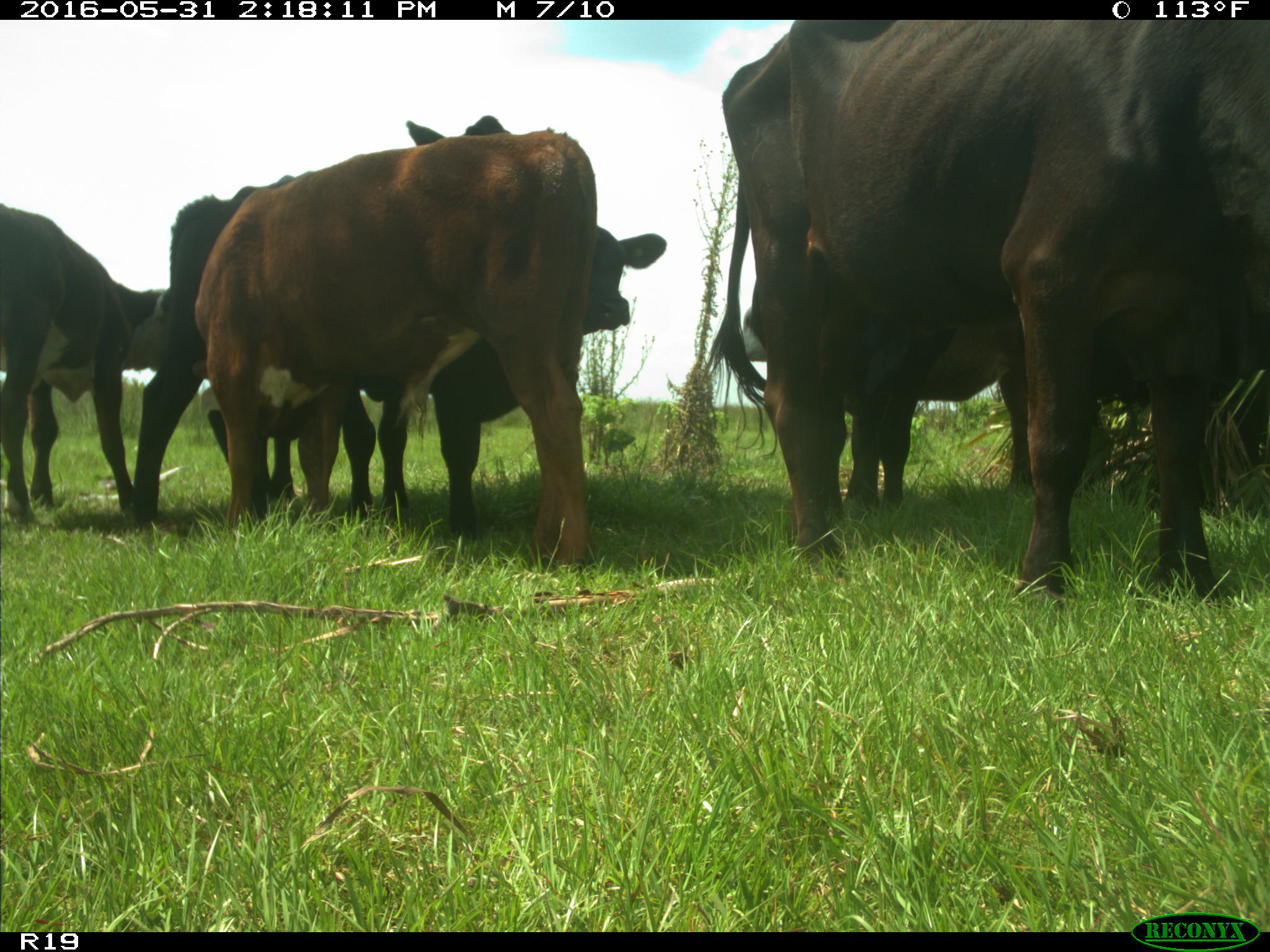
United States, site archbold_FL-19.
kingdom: Animalia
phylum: Chordata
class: Mammalia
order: Artiodactyla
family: Bovidae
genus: Bos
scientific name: Bos taurus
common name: domestic cow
Bos taurus (domestic cow).